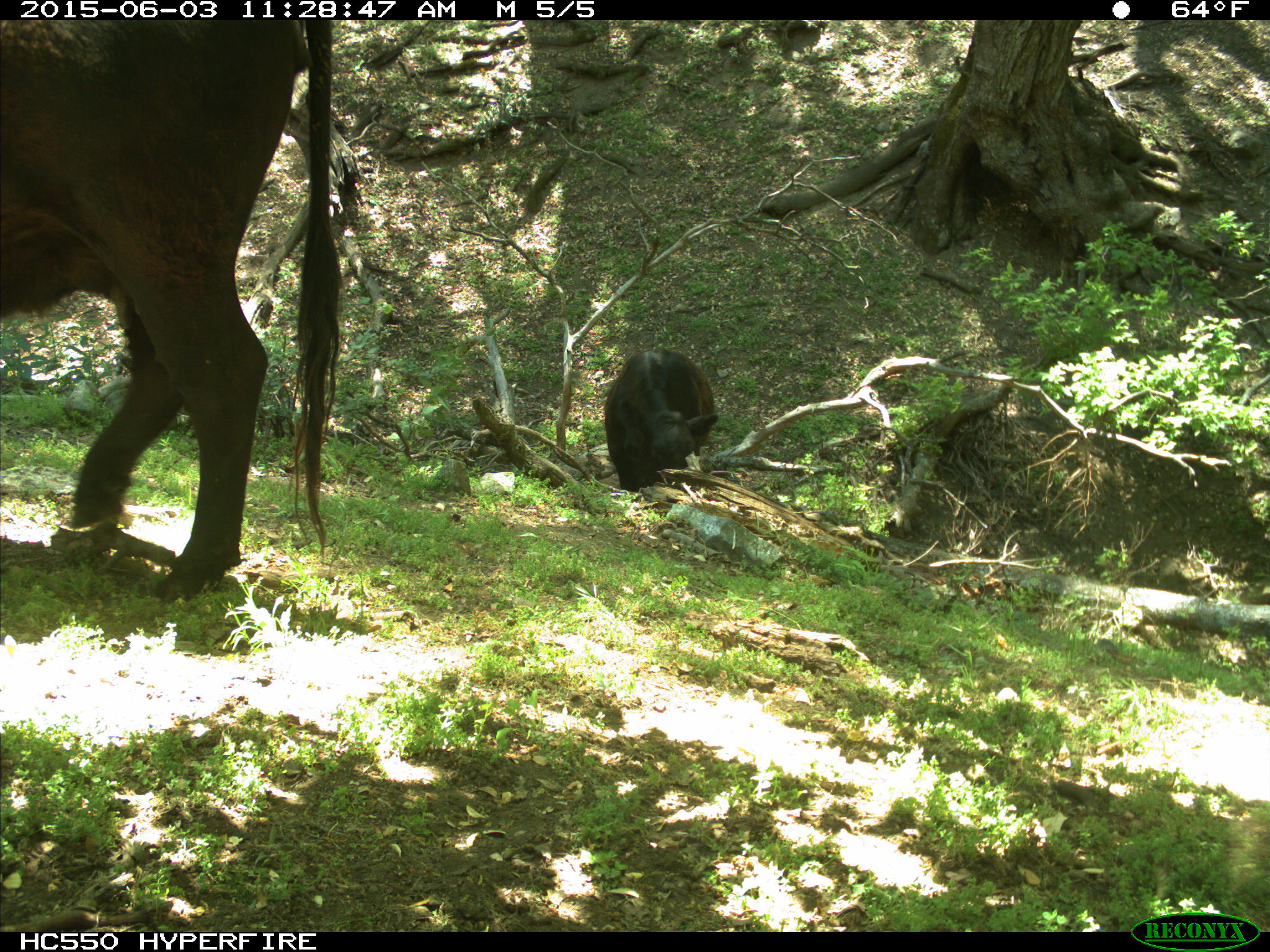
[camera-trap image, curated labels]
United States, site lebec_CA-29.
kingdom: Animalia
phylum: Chordata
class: Mammalia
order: Artiodactyla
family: Bovidae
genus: Bos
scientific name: Bos taurus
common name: domestic cow